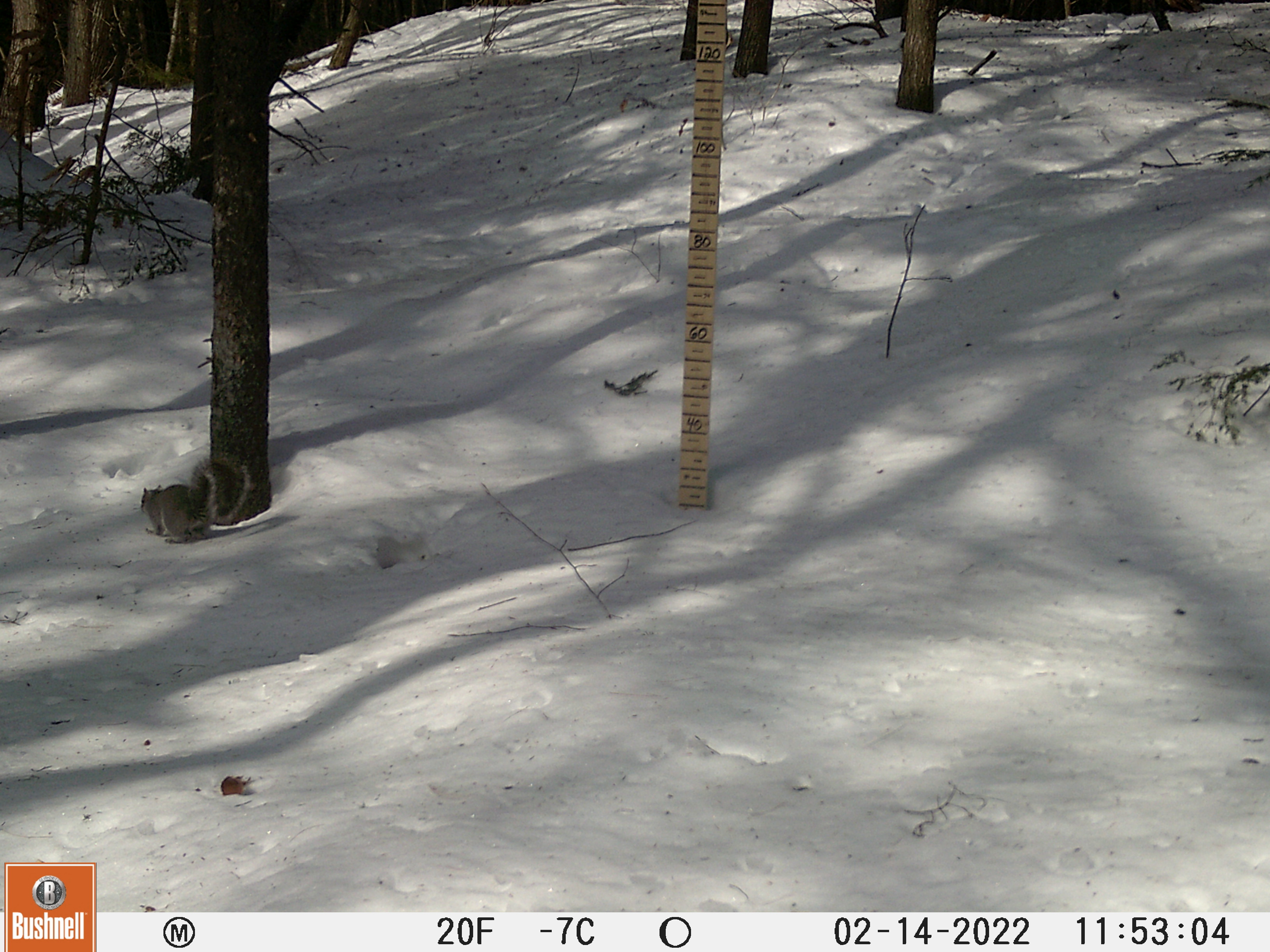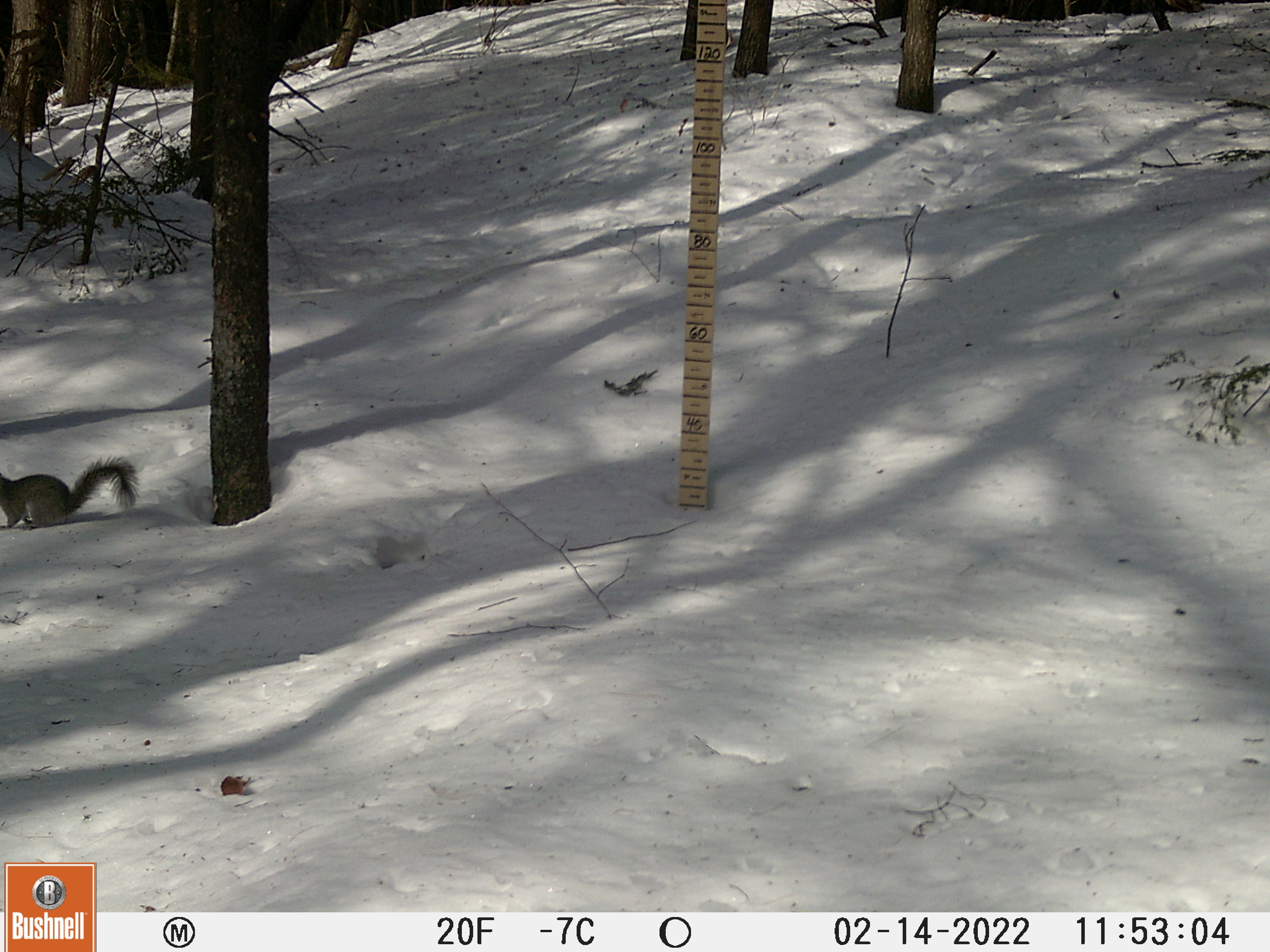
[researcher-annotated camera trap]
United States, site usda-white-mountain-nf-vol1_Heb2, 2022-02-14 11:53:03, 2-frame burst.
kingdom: Animalia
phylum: Chordata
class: Mammalia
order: Rodentia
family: Sciuridae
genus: Sciurus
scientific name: Sciurus carolinensis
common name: gray squirrel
Gray squirrel (Sciurus carolinensis).